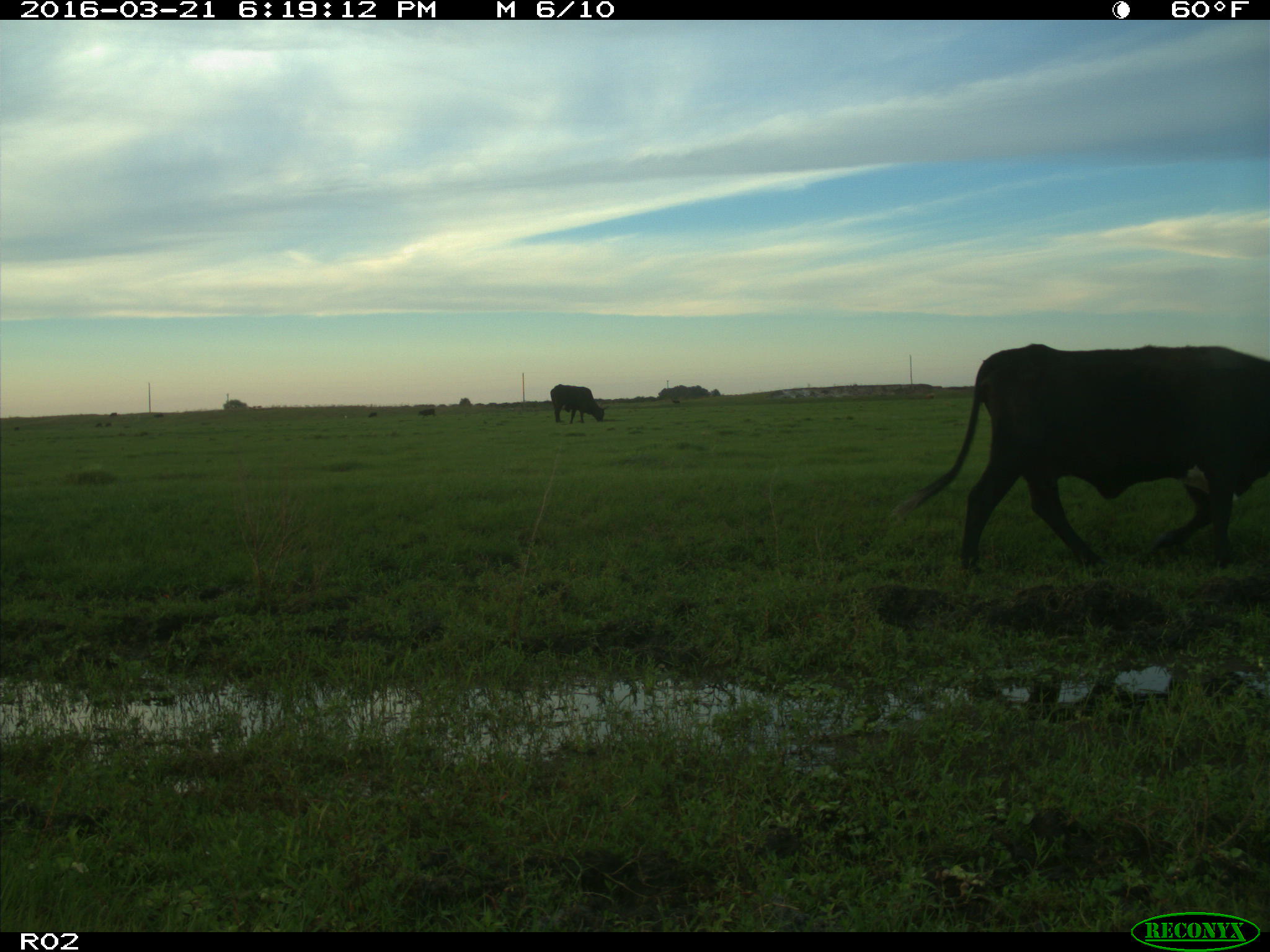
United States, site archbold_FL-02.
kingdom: Animalia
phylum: Chordata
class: Mammalia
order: Artiodactyla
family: Bovidae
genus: Bos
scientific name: Bos taurus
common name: domestic cow